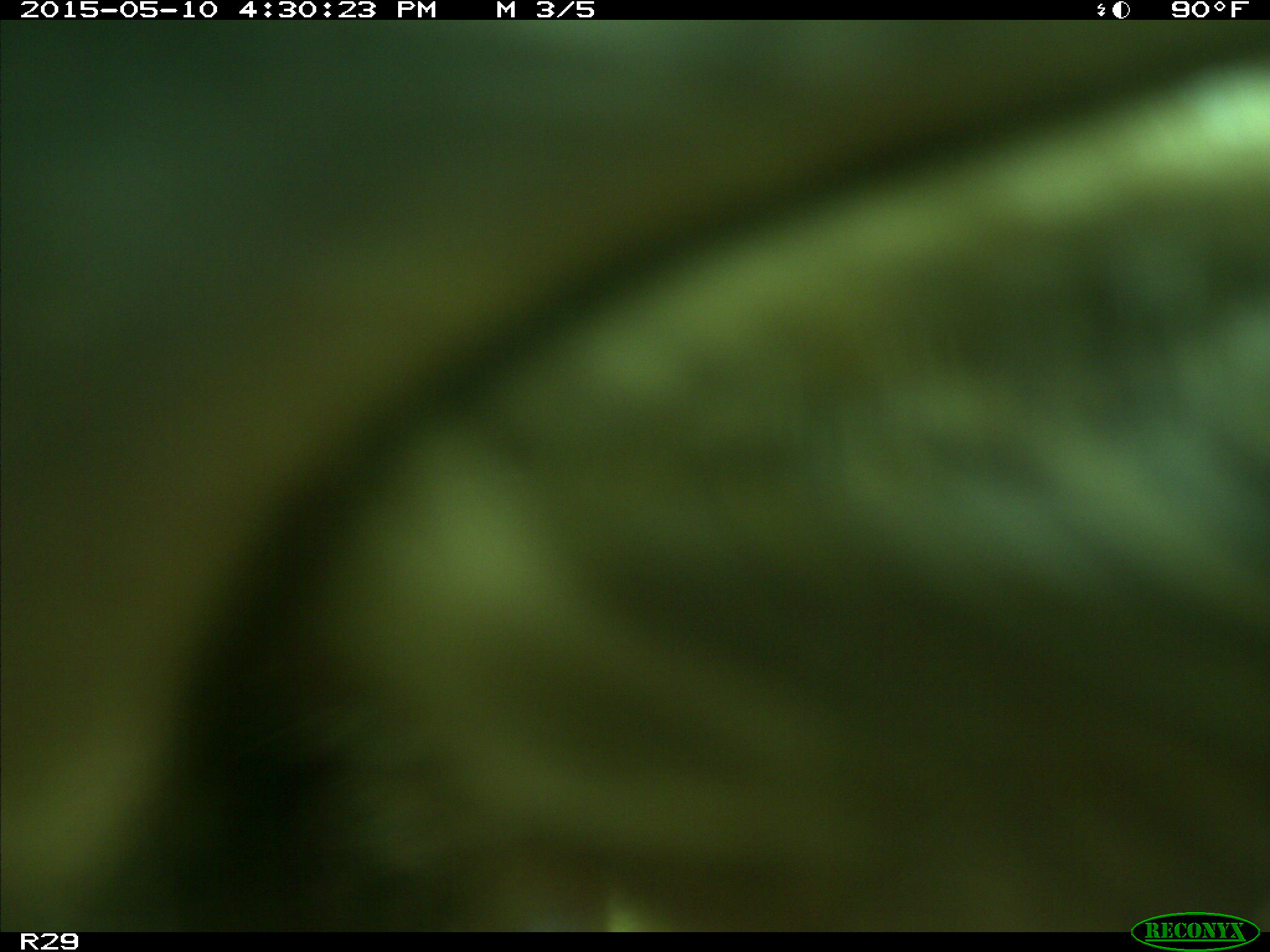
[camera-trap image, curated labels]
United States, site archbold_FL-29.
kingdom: Animalia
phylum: Chordata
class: Mammalia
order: Artiodactyla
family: Bovidae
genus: Bos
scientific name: Bos taurus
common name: domestic cow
Bos taurus (domestic cow).